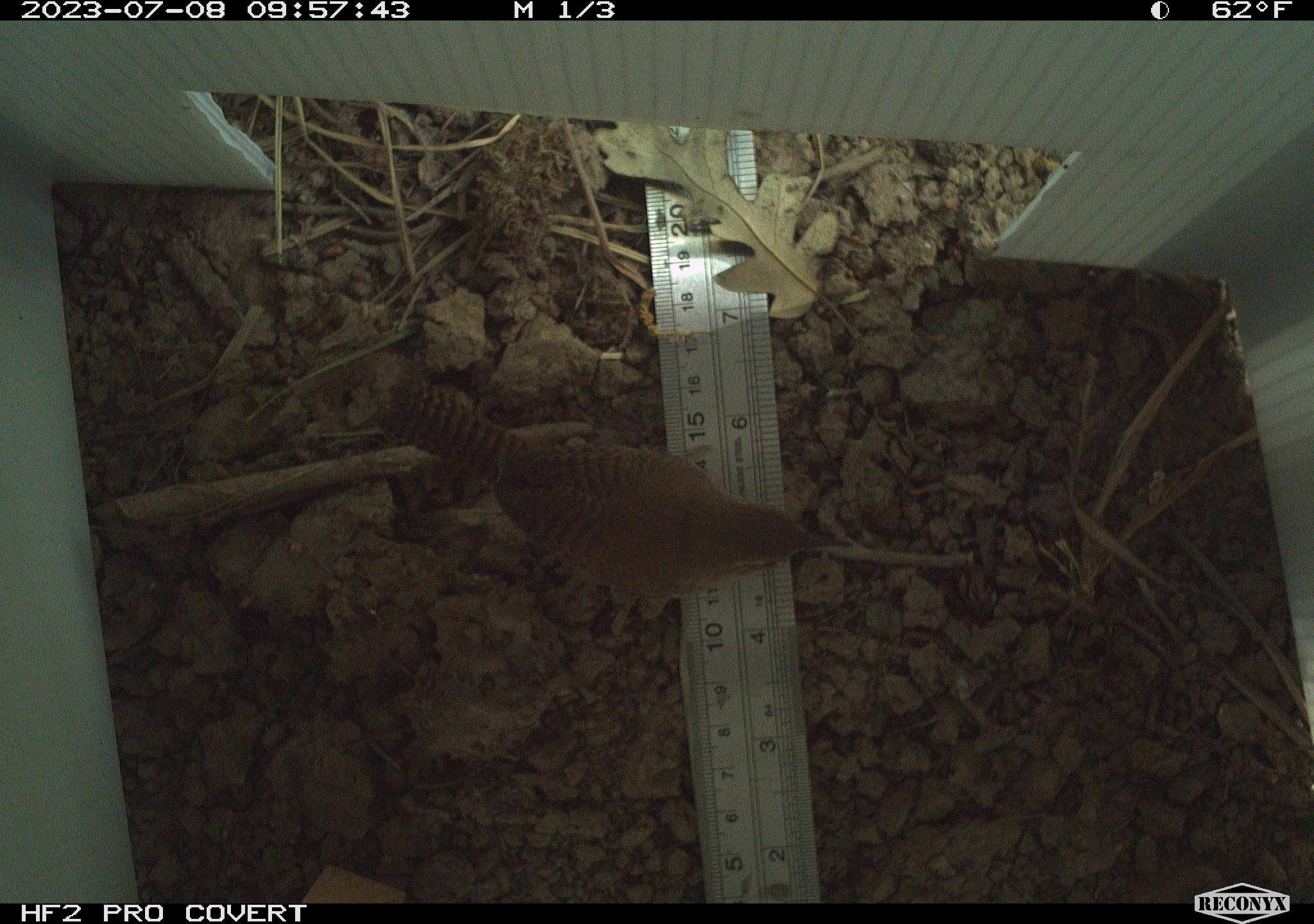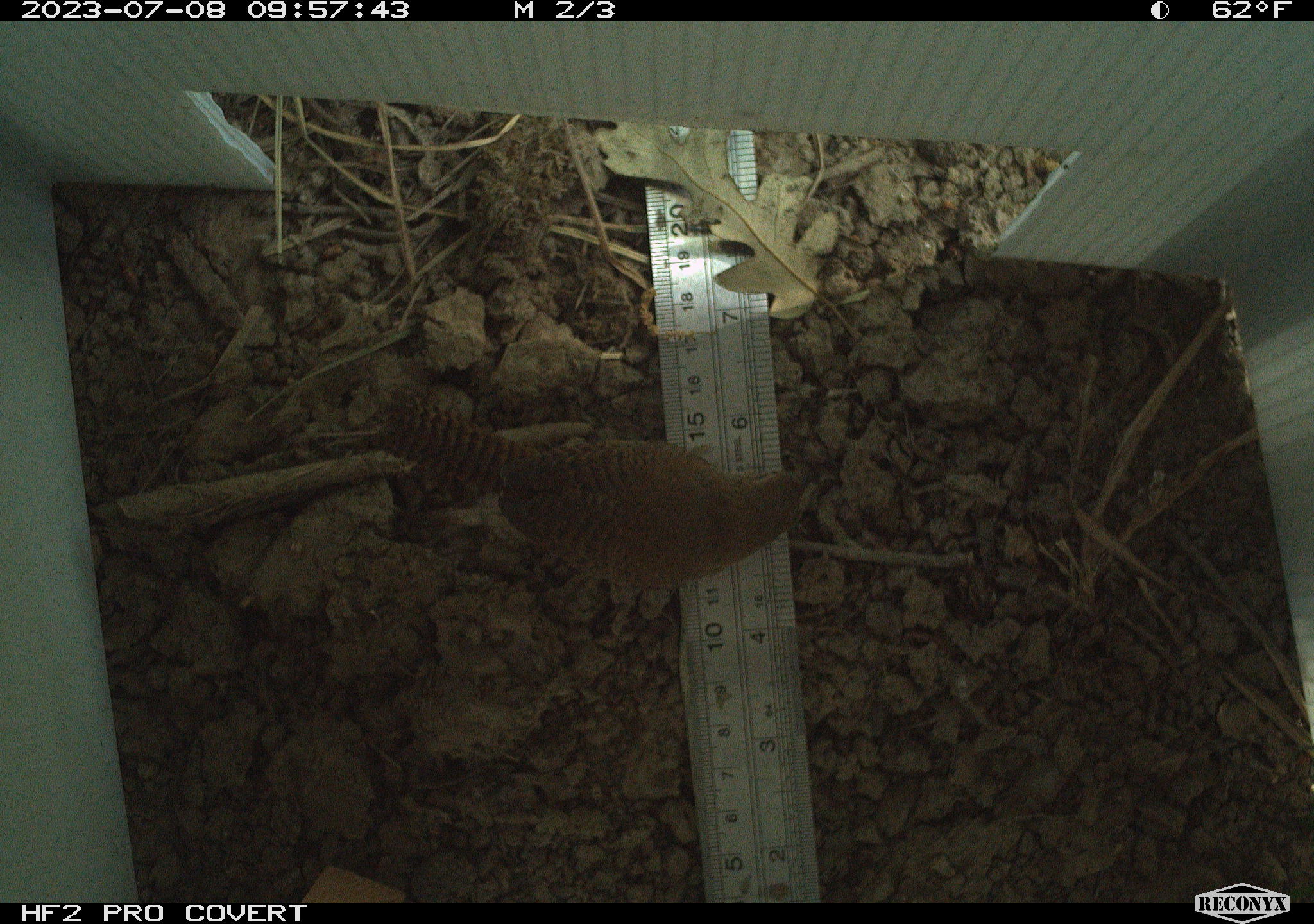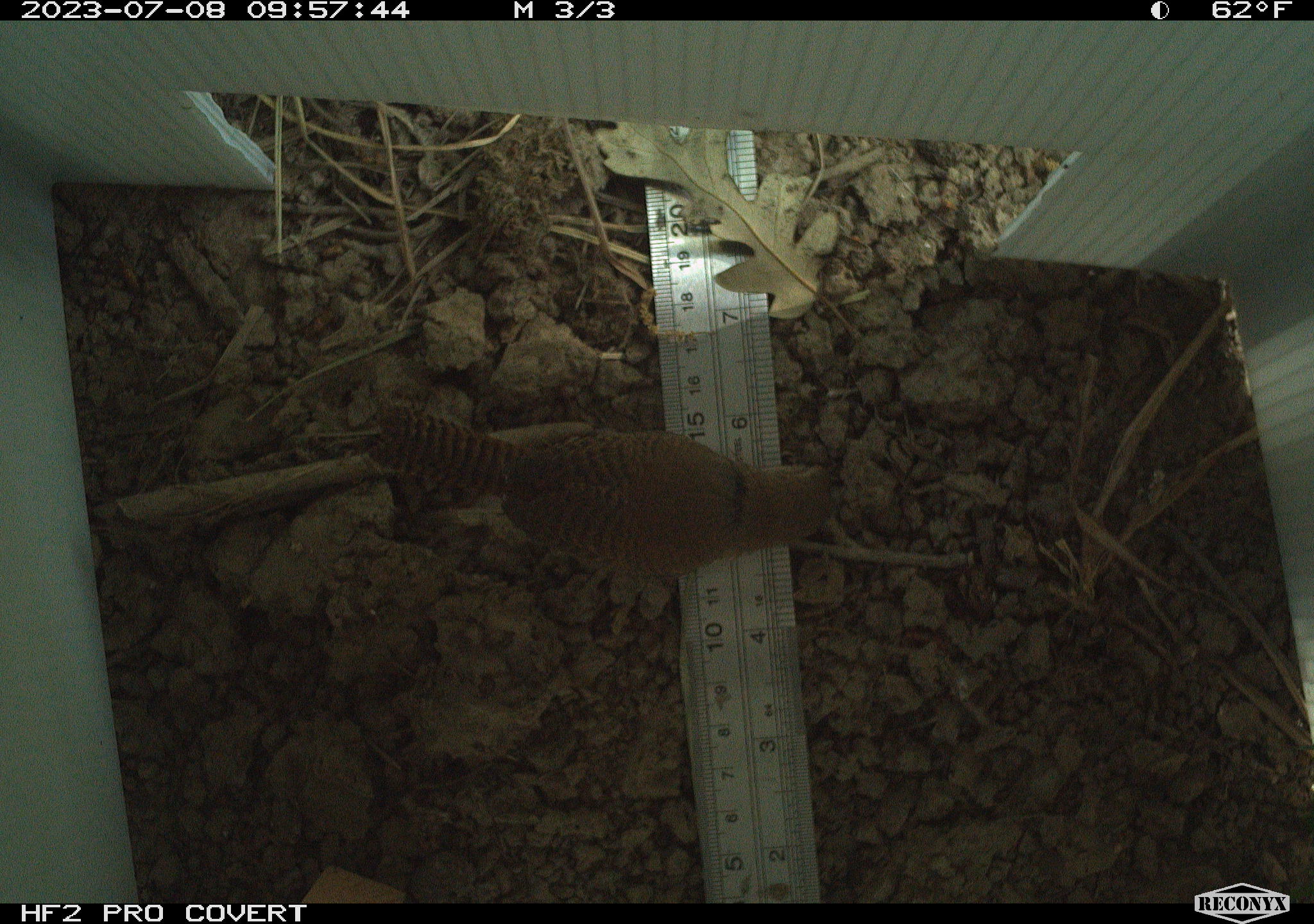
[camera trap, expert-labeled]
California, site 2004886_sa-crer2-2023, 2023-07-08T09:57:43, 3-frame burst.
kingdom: Animalia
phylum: Chordata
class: Aves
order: Passeriformes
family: Troglodytidae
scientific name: Troglodytidae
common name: wren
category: troglodytidae family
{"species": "troglodytidae family (wren) (Troglodytidae)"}